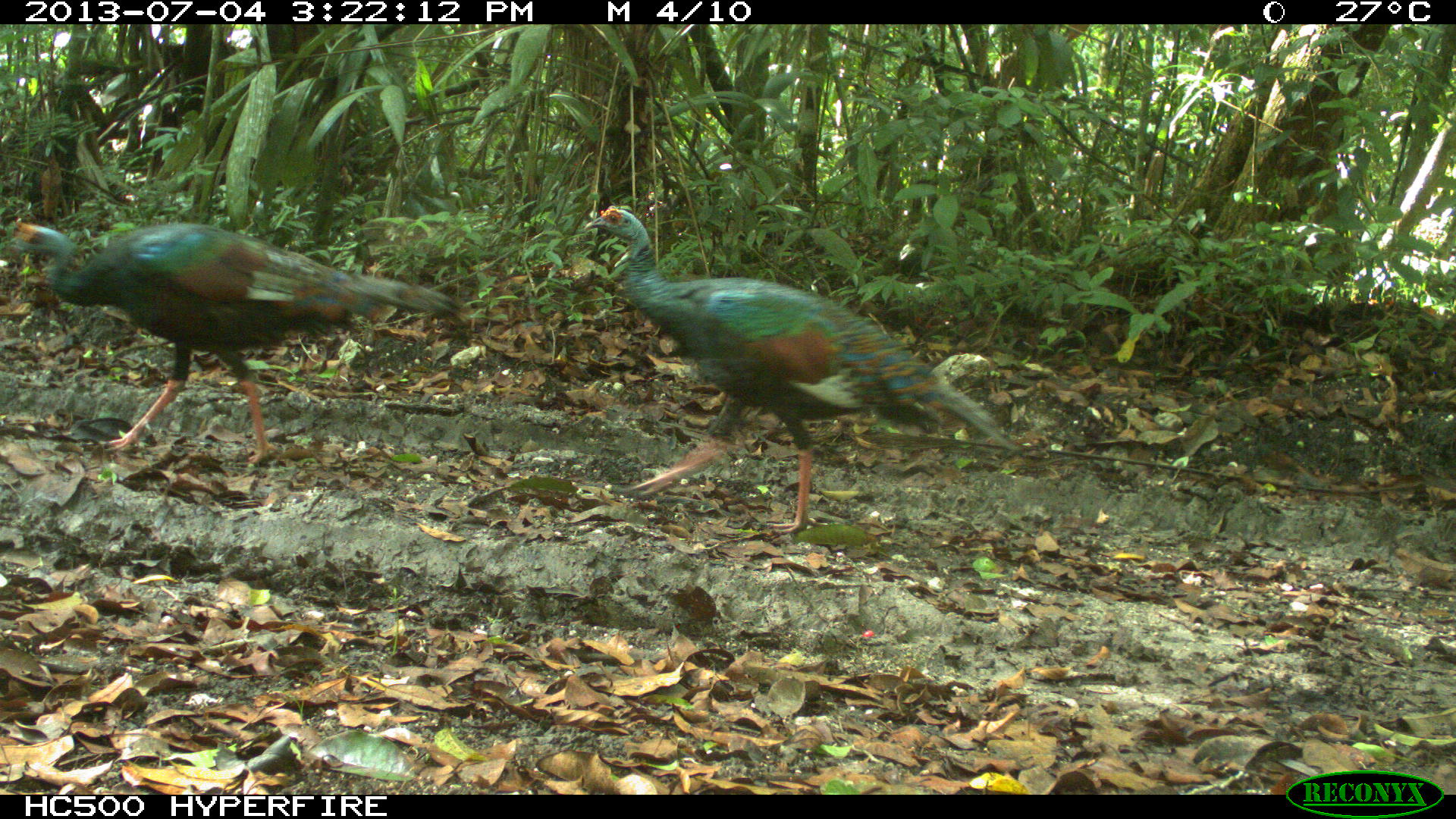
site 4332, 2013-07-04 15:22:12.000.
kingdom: Animalia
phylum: Chordata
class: Aves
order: Galliformes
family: Phasianidae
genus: Meleagris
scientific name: Meleagris ocellata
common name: ocellated turkey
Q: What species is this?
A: Meleagris ocellata (ocellated turkey).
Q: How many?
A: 2.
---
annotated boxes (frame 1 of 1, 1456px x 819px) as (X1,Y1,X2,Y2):
meleagris ocellata: (583,202,1019,535); (10,219,468,461)